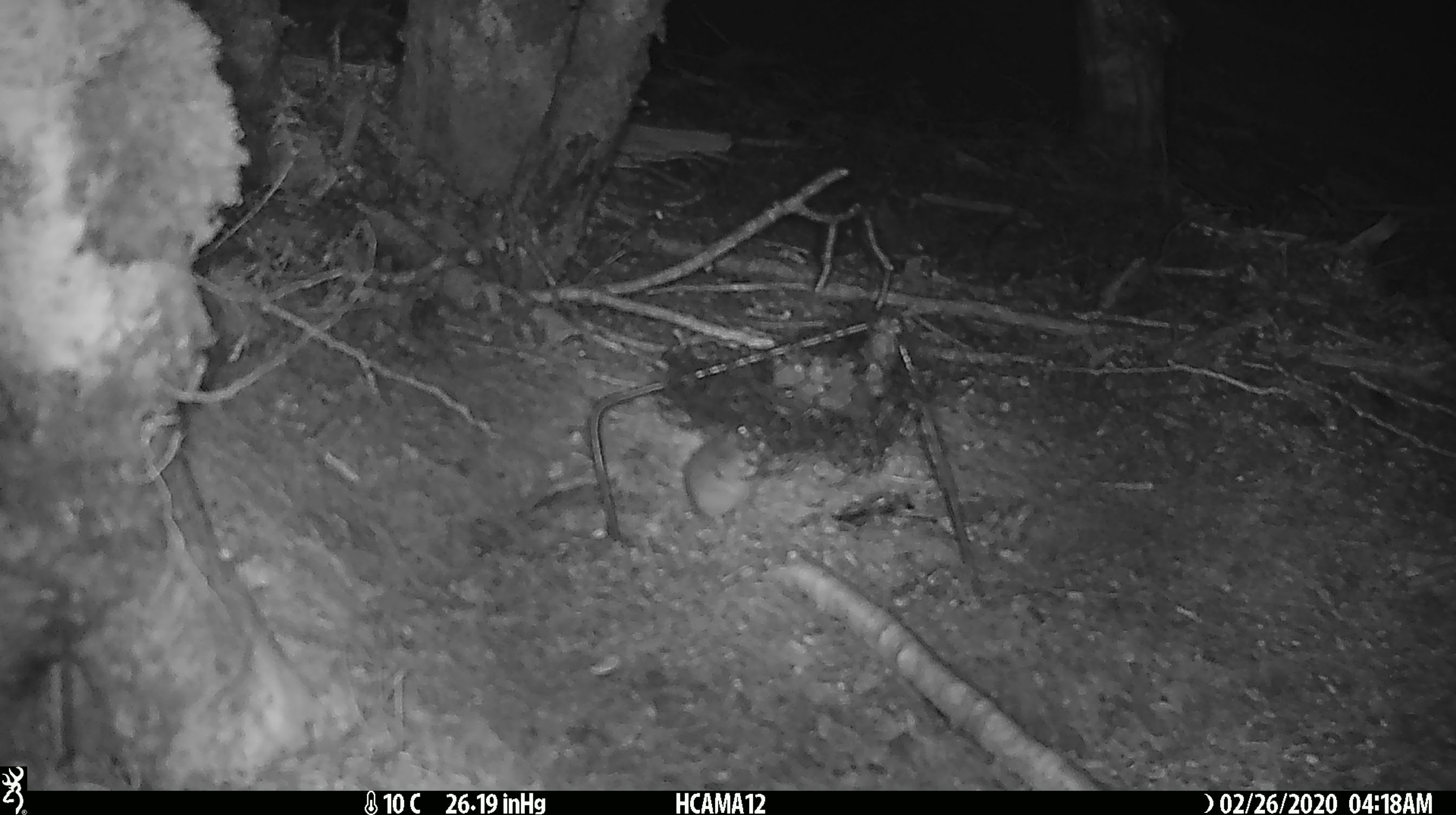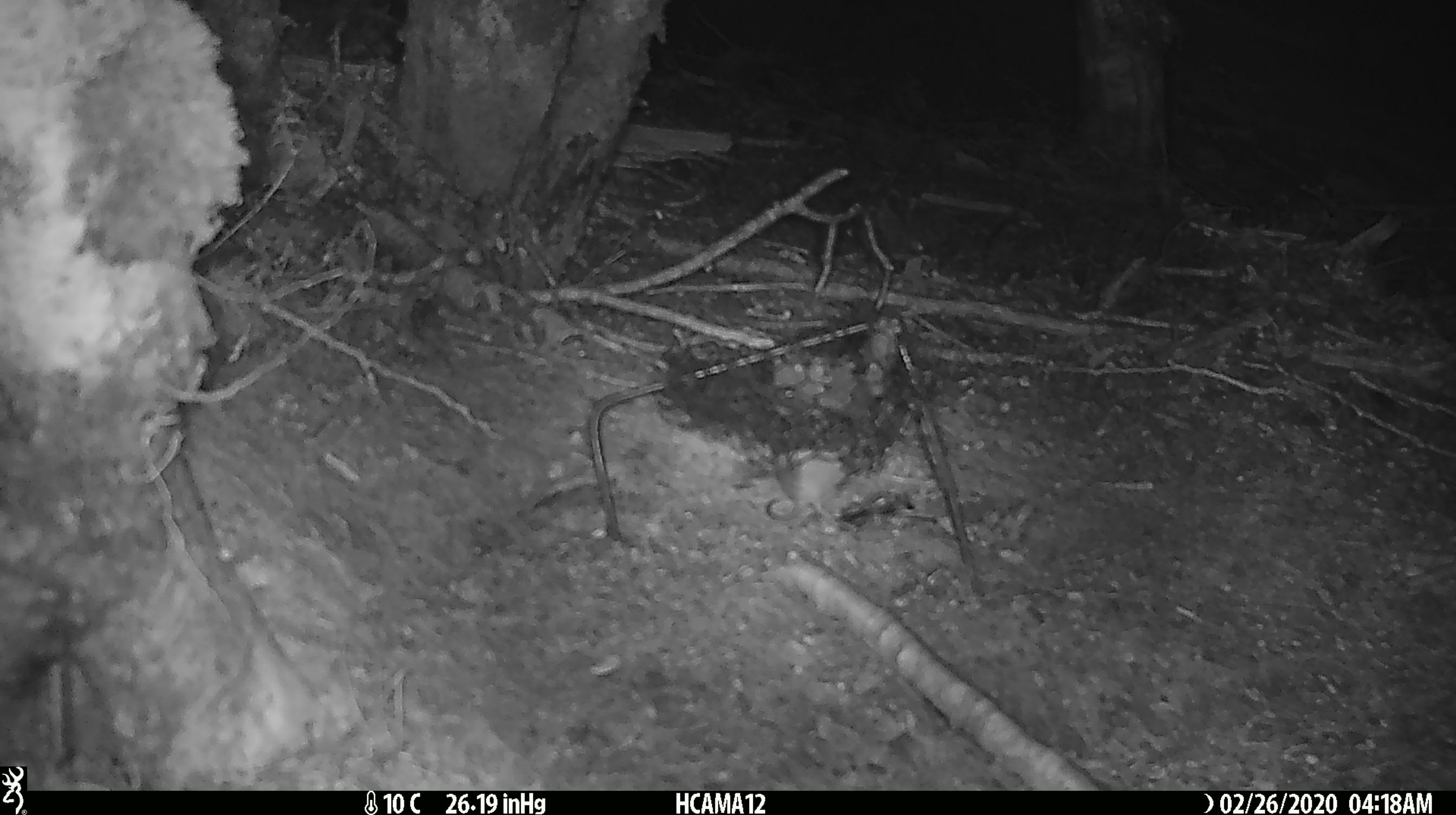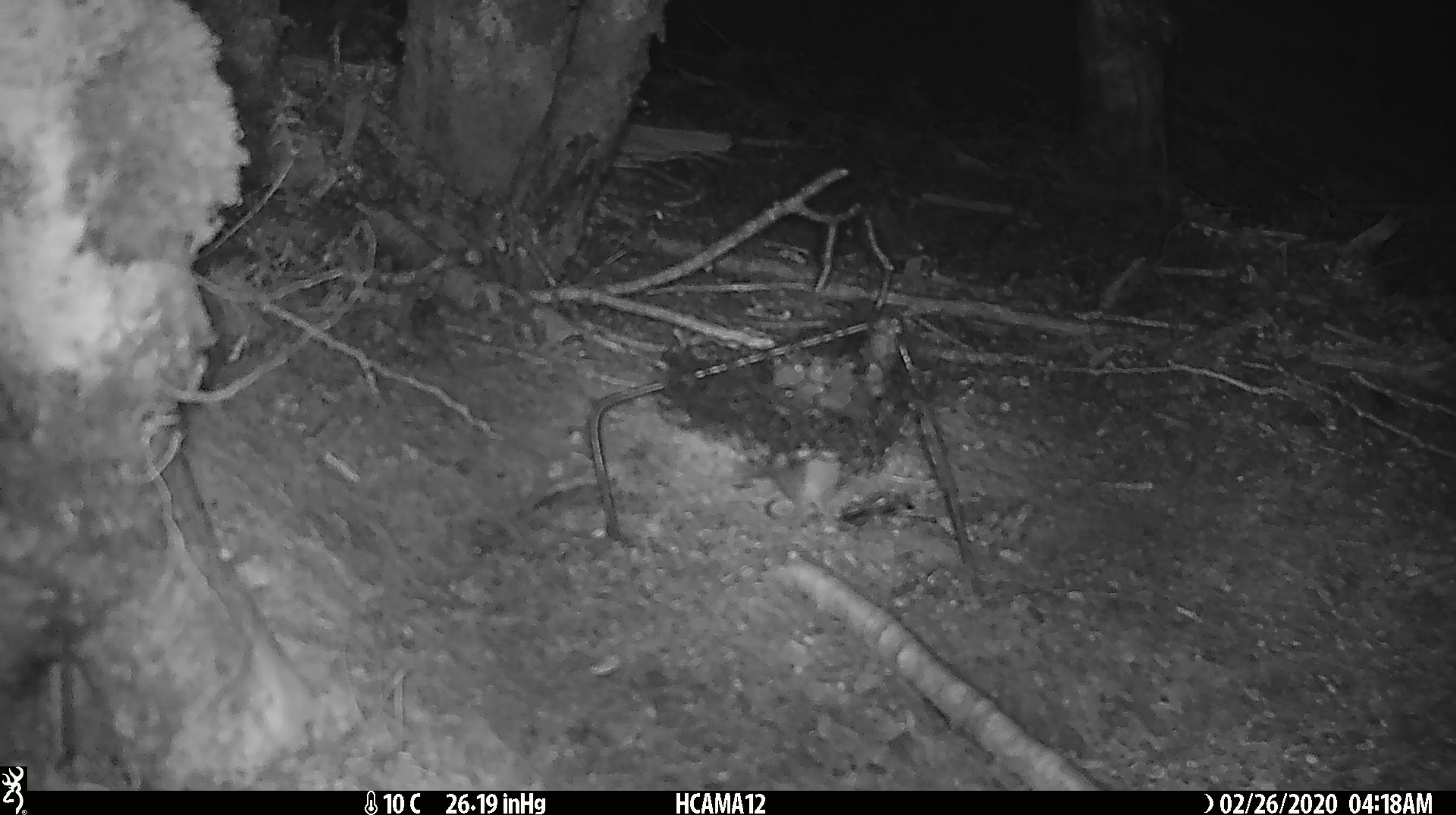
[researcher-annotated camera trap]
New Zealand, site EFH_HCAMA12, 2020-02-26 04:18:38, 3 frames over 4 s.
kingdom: Animalia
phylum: Chordata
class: Mammalia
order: Rodentia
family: Muridae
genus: Mus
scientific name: Mus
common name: mouse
Mouse (Mus).